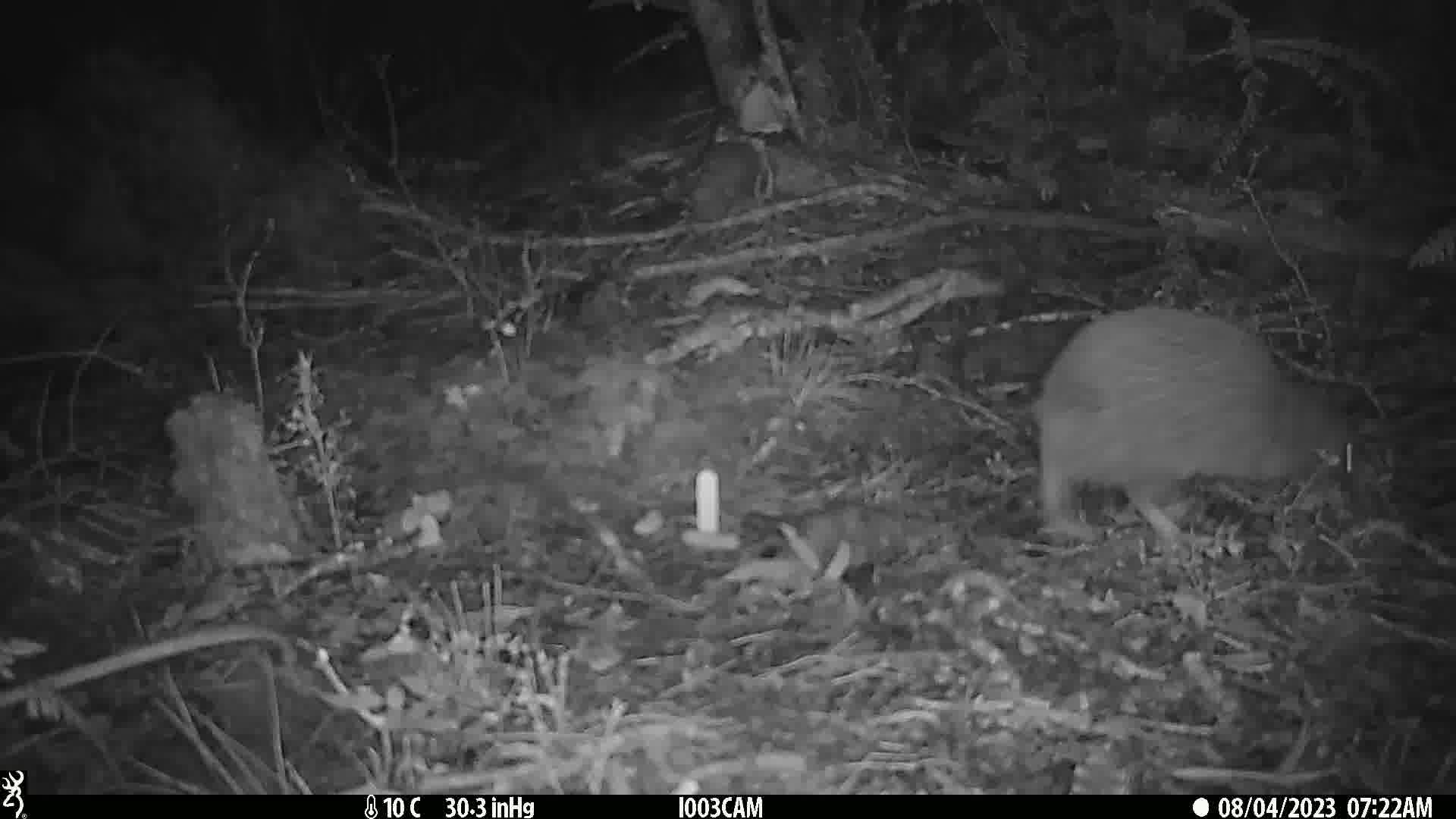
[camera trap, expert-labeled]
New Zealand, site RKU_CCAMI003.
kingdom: Animalia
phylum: Chordata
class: Aves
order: Apterygiformes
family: Apterygidae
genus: Apteryx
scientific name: Apteryx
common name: kiwi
Kiwi (Apteryx).